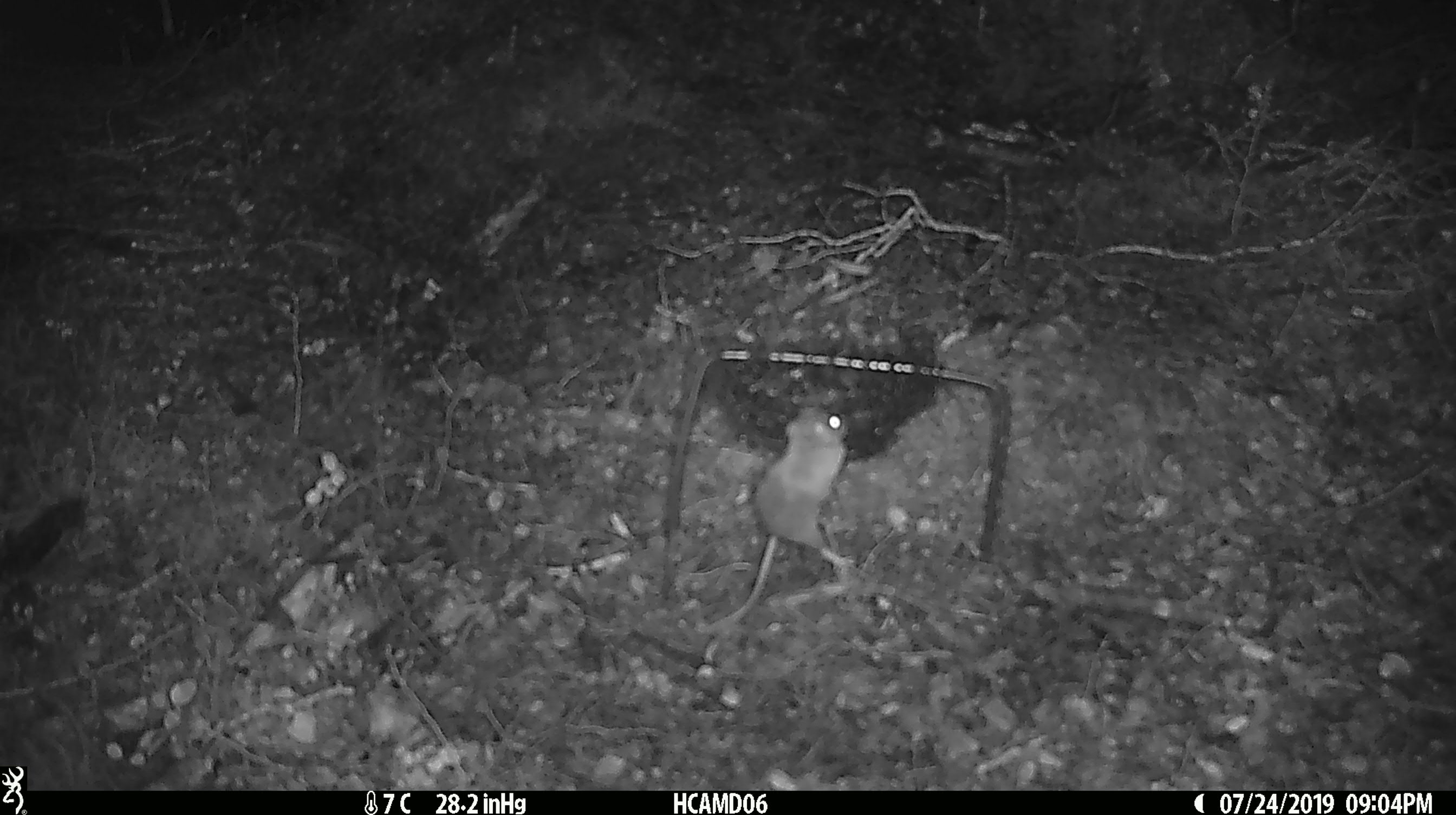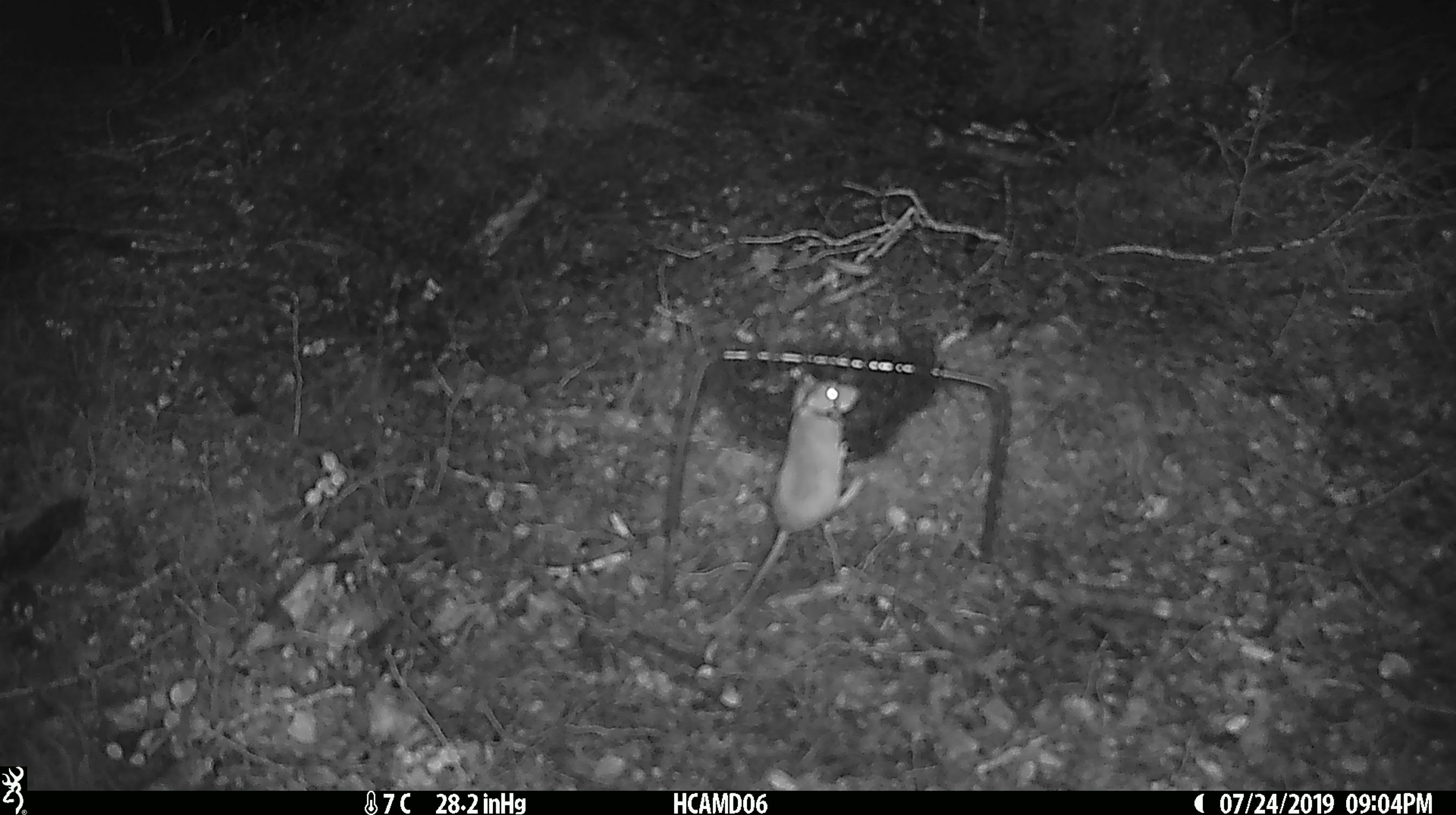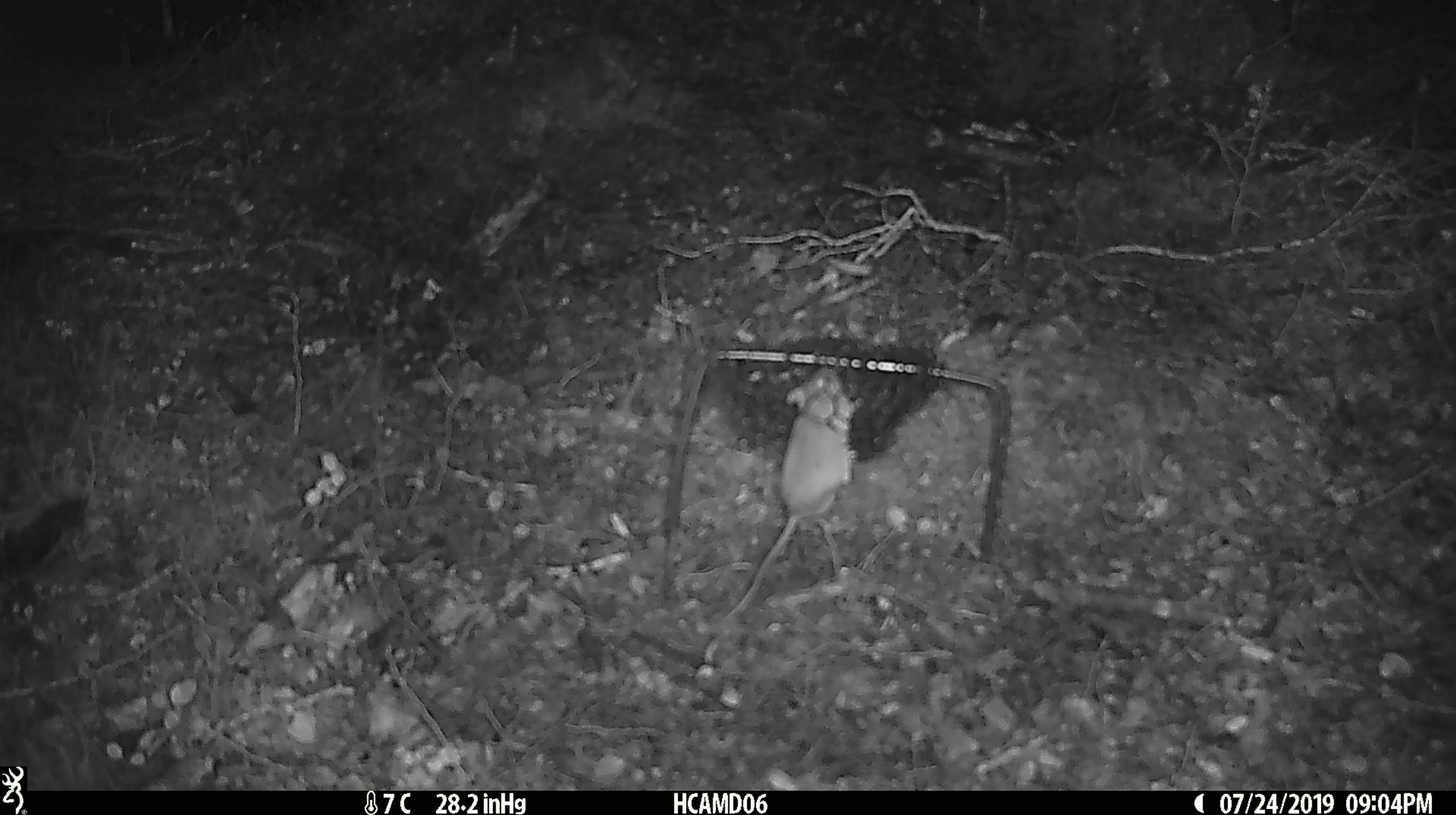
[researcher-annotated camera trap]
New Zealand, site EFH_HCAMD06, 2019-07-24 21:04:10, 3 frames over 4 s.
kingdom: Animalia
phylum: Chordata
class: Mammalia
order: Rodentia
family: Muridae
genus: Mus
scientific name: Mus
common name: mouse